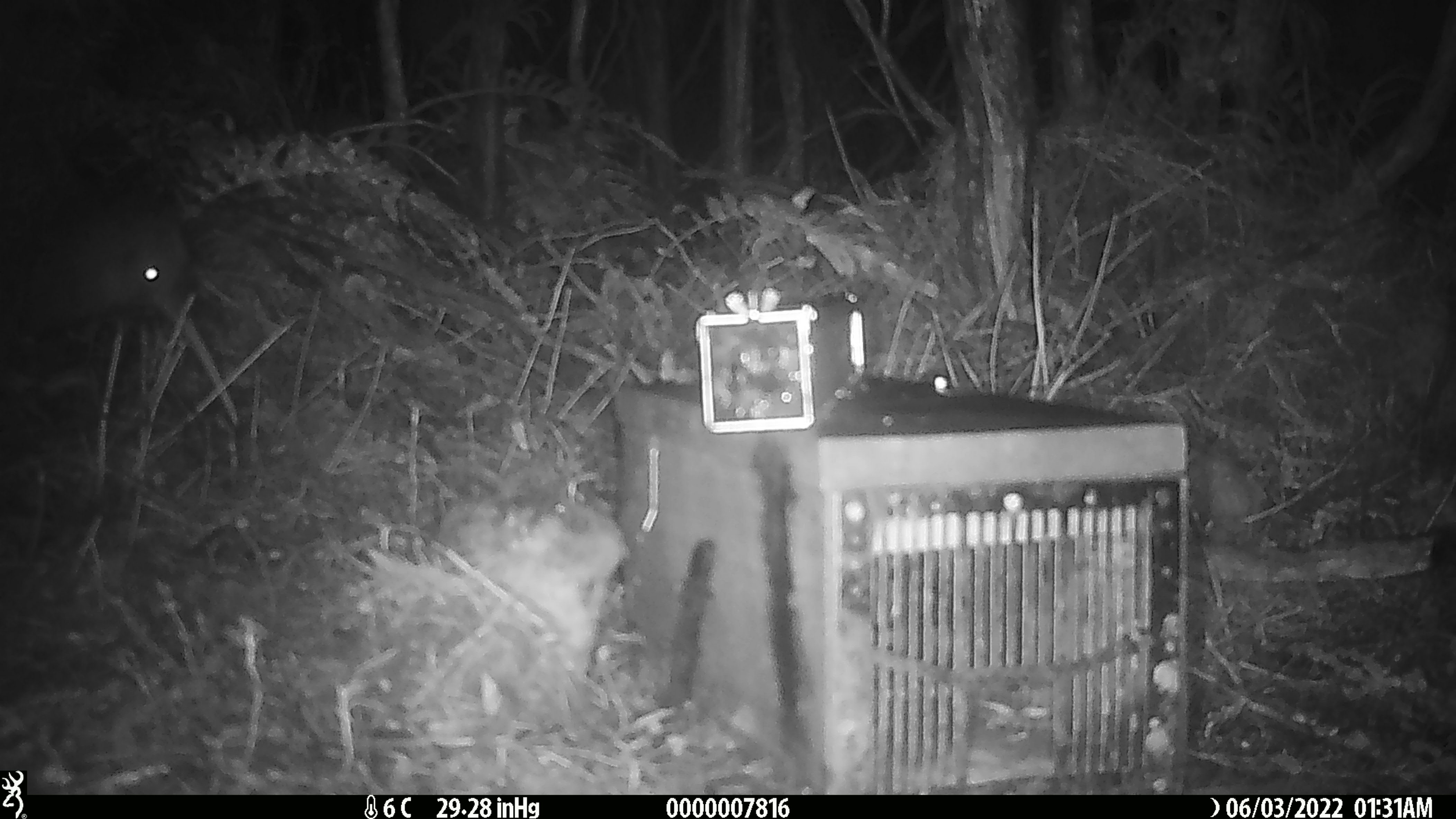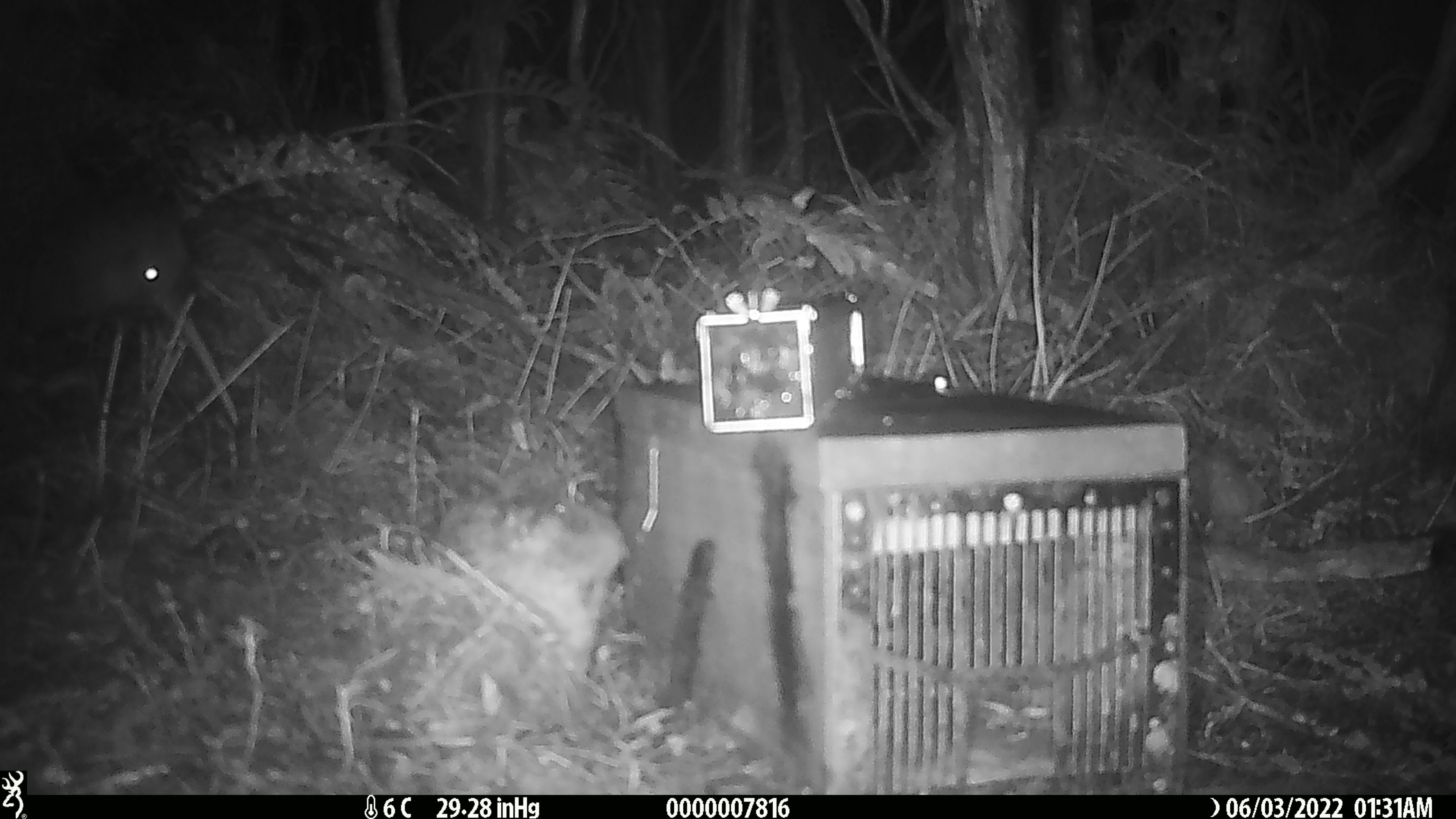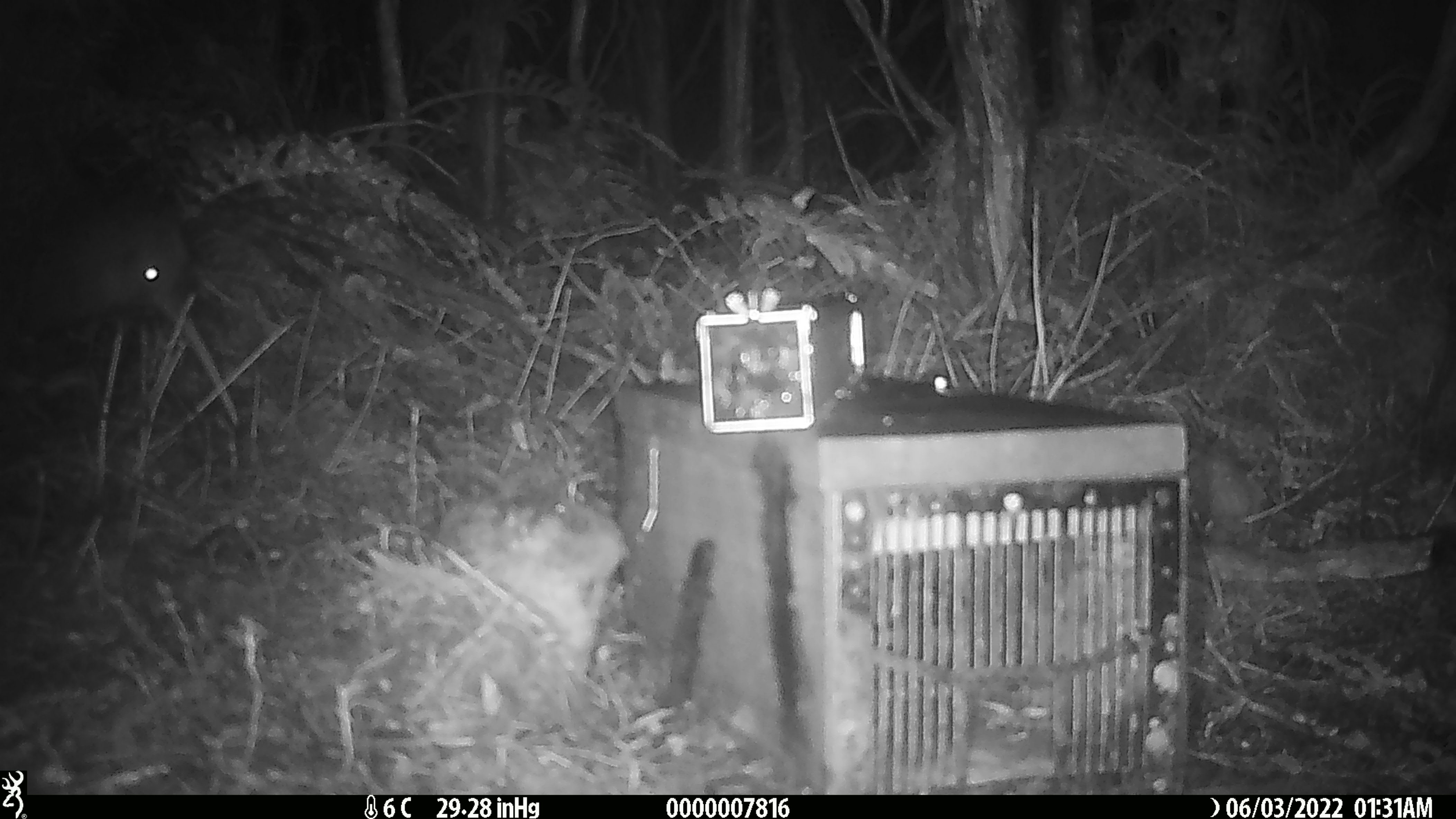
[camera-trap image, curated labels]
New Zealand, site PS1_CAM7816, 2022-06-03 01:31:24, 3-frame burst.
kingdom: Animalia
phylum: Chordata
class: Aves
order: Apterygiformes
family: Apterygidae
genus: Apteryx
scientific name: Apteryx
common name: kiwi